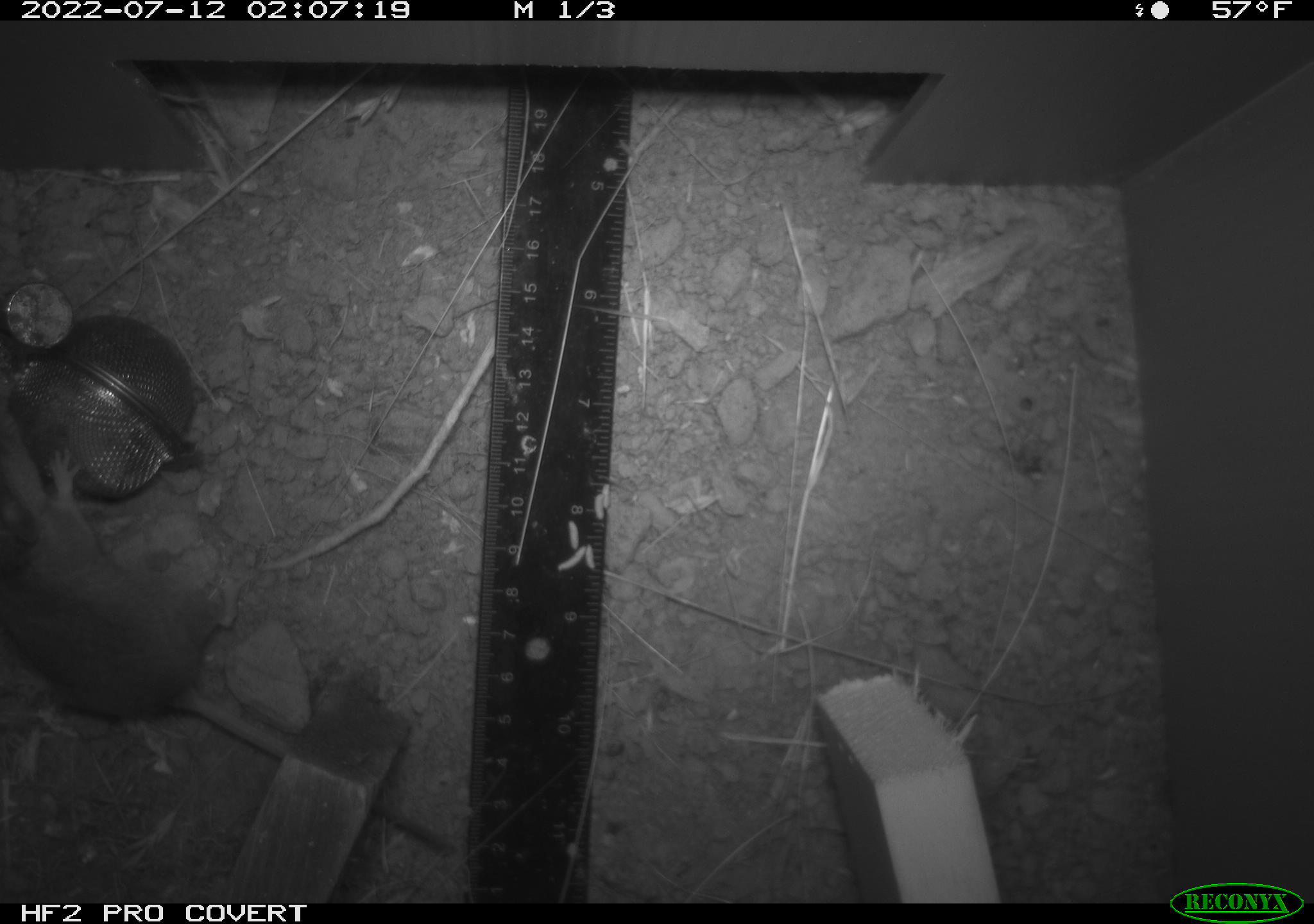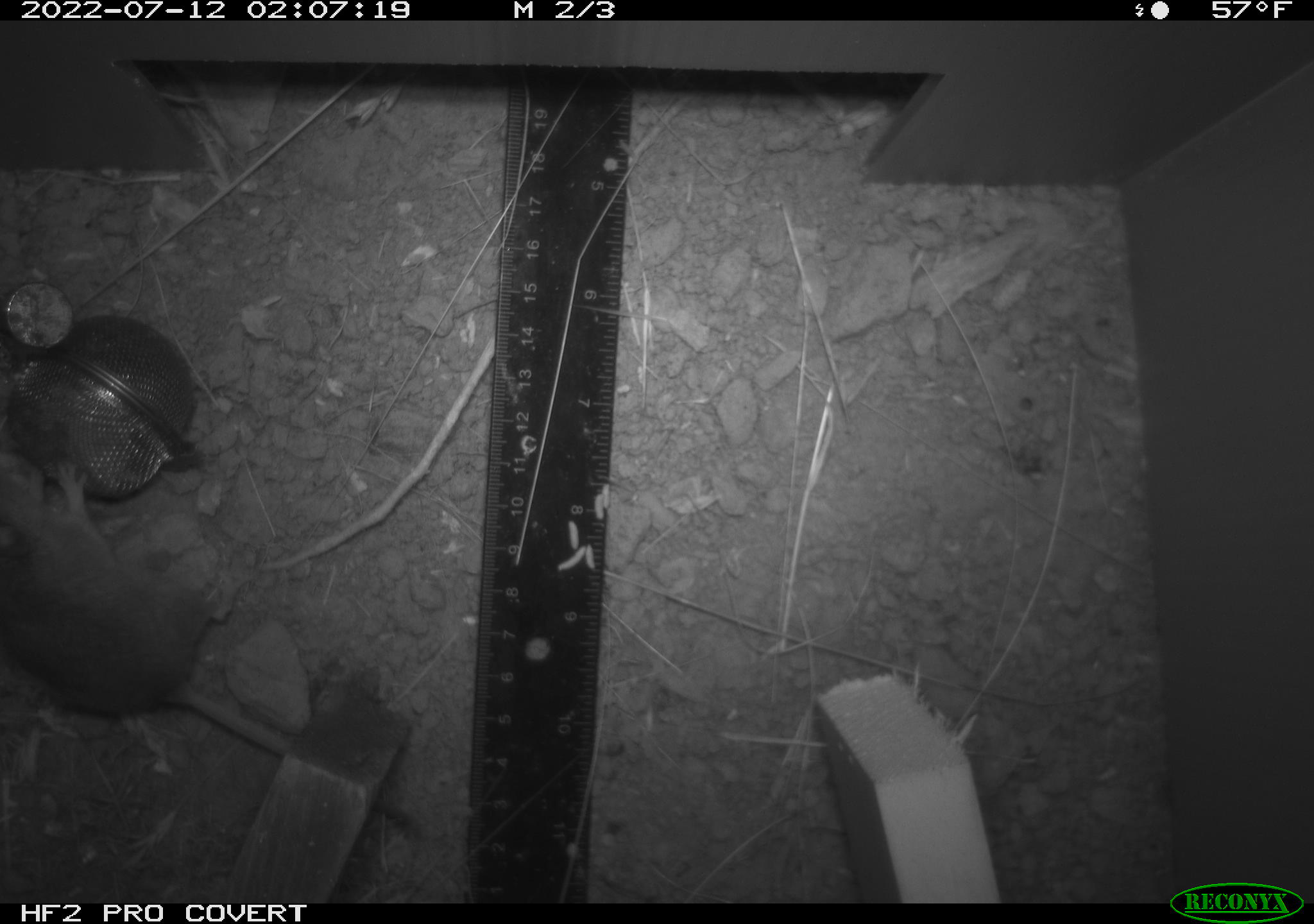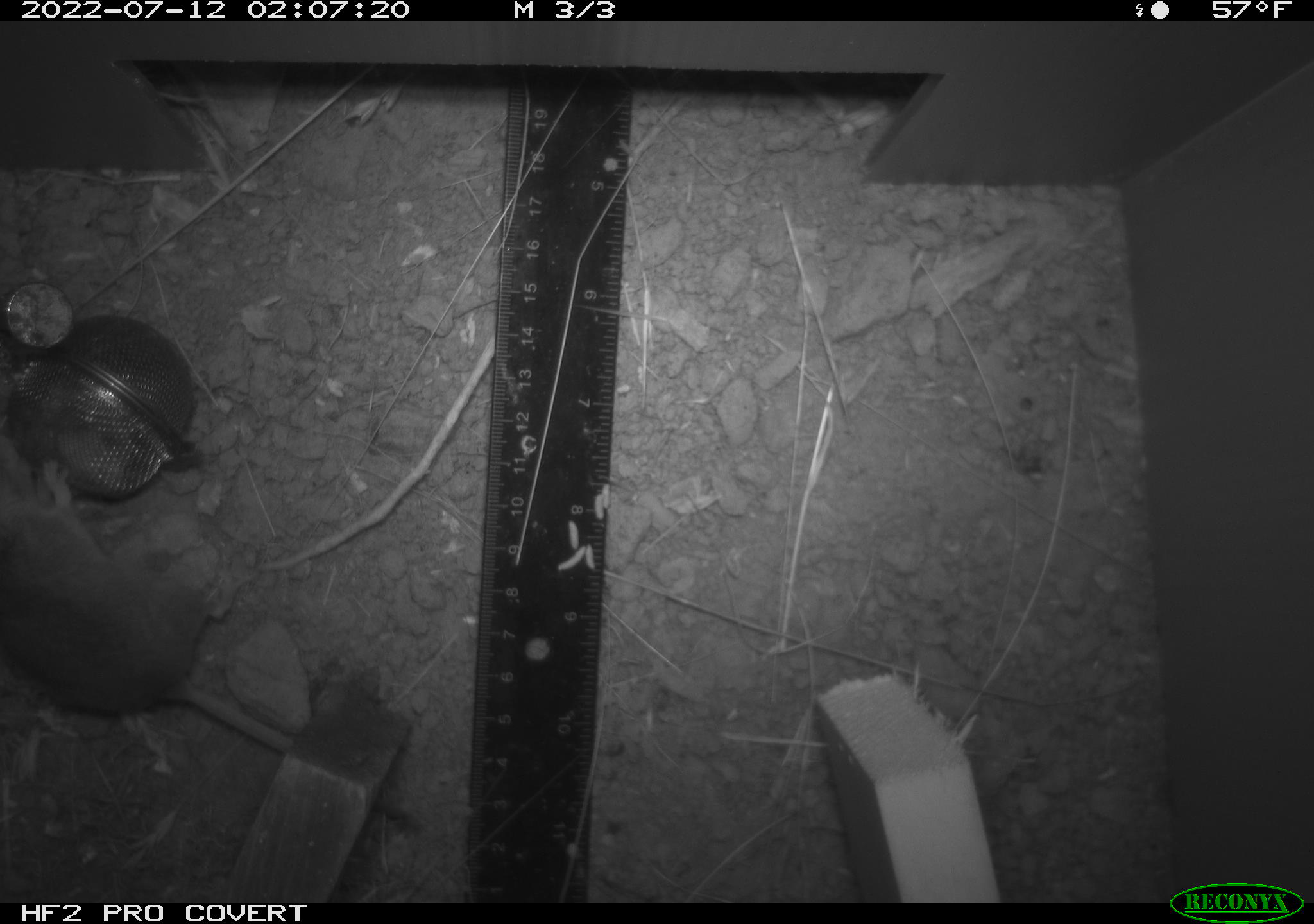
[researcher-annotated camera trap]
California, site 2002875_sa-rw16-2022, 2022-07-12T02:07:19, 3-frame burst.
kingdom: Animalia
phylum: Chordata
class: Mammalia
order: Rodentia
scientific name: Rodentia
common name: mouse species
Mouse species (Rodentia).